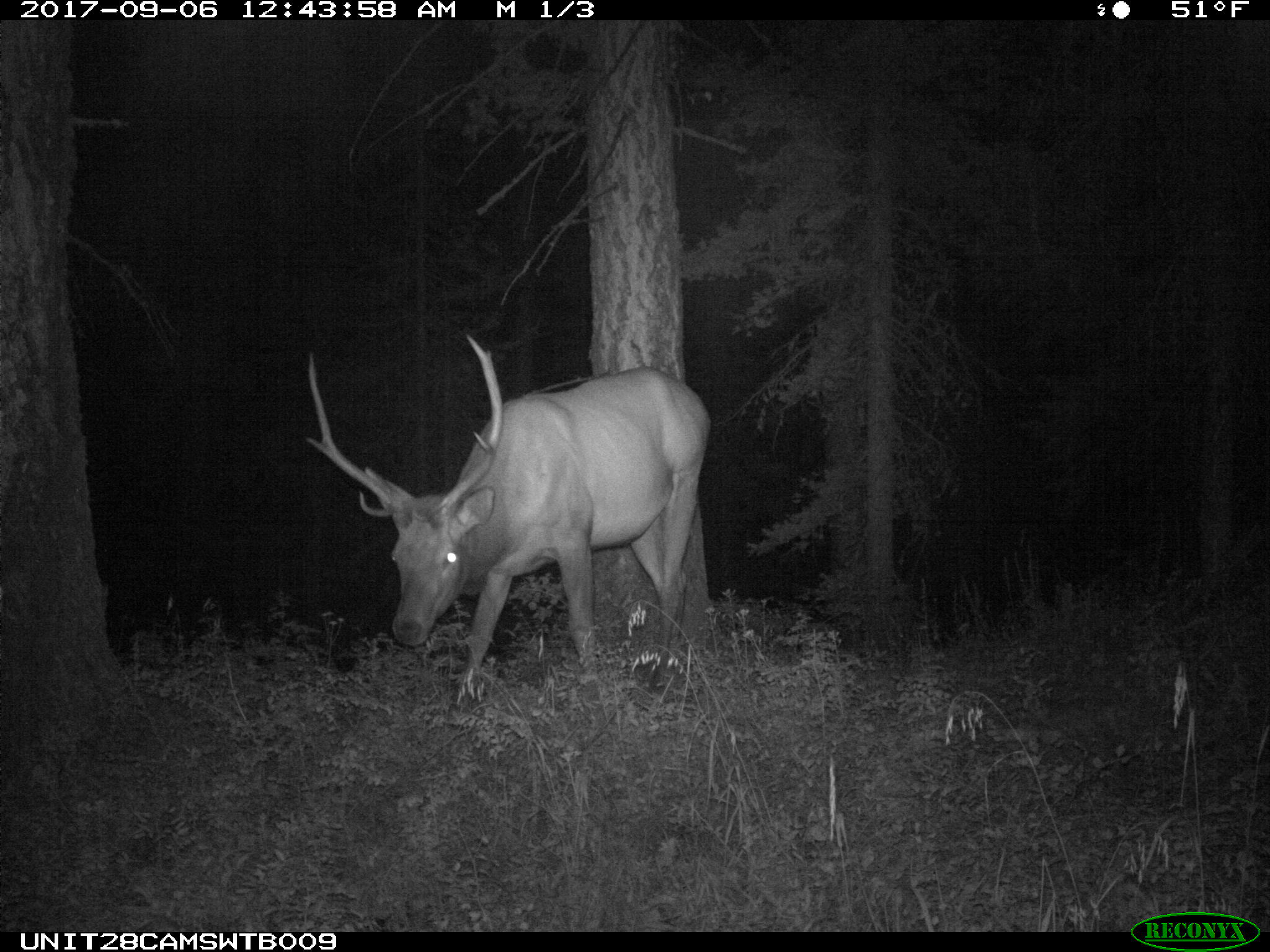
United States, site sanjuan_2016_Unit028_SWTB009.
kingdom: Animalia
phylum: Chordata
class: Mammalia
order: Artiodactyla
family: Cervidae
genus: Cervus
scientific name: Cervus elaphus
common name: red deer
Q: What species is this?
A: Cervus elaphus (red deer).